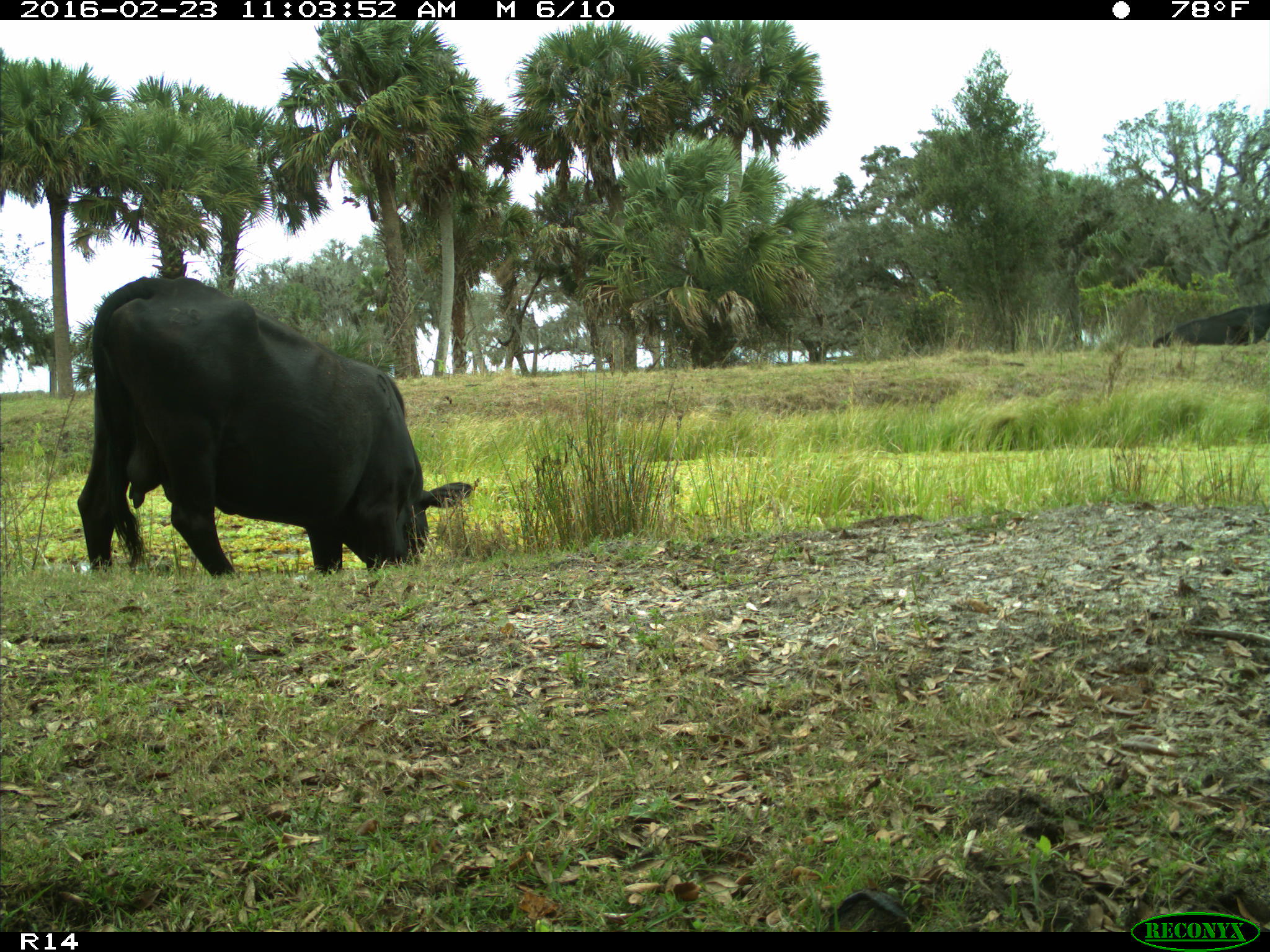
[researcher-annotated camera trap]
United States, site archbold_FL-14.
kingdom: Animalia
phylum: Chordata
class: Mammalia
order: Artiodactyla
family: Bovidae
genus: Bos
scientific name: Bos taurus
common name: domestic cow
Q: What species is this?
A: Bos taurus (domestic cow).